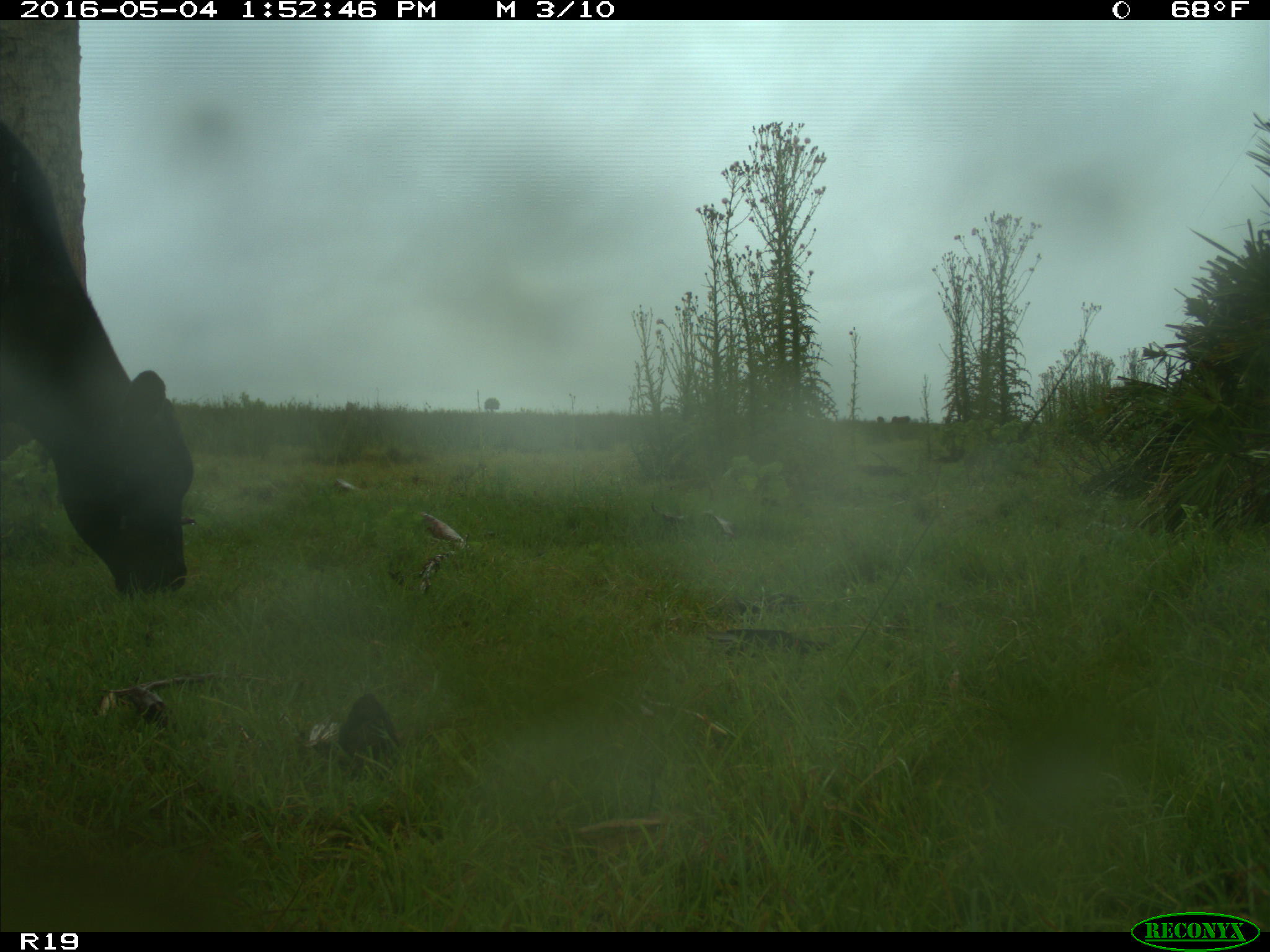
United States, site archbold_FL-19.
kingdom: Animalia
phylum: Chordata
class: Mammalia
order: Artiodactyla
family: Bovidae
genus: Bos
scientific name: Bos taurus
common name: domestic cow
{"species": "Bos taurus (domestic cow)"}